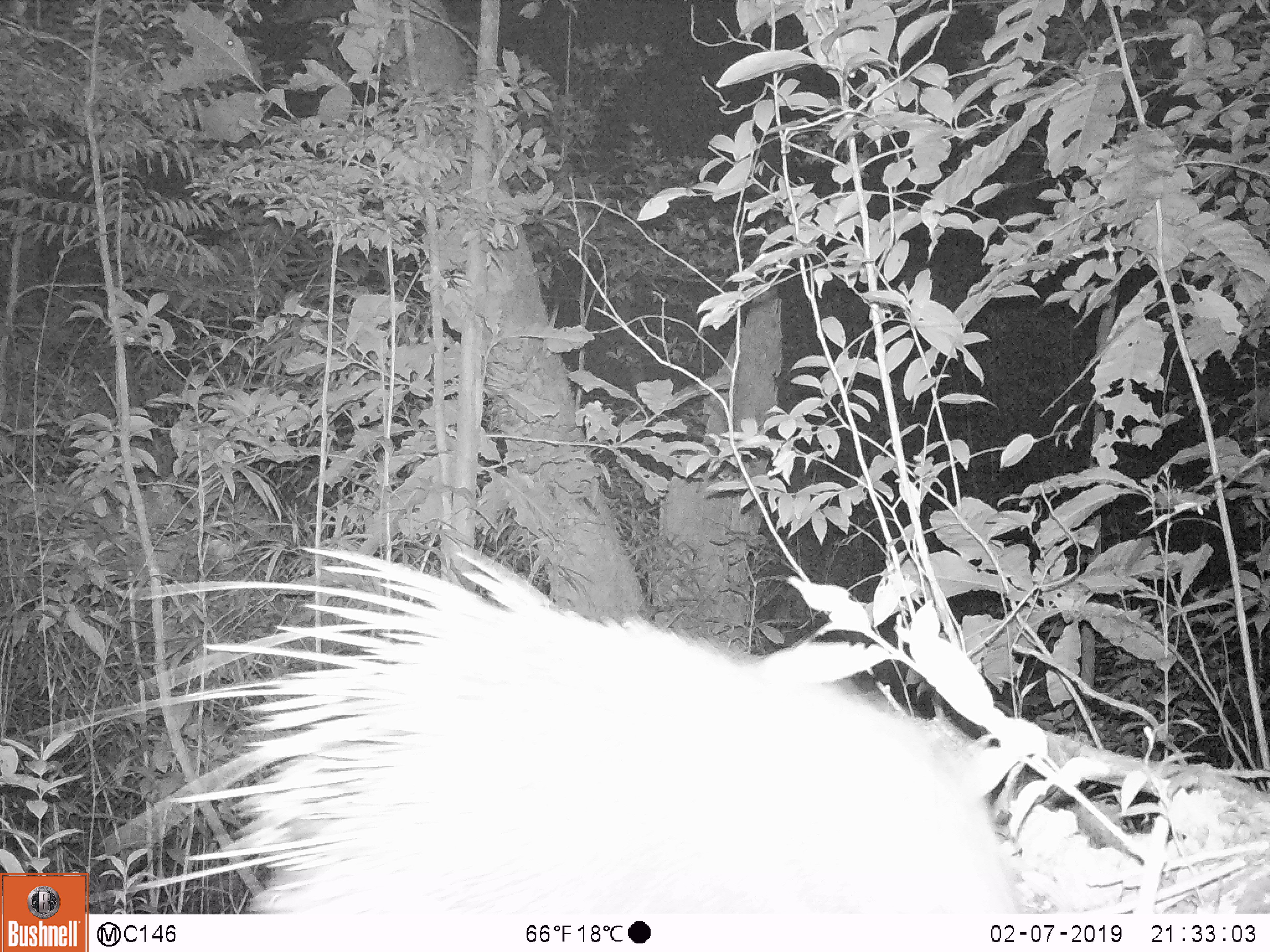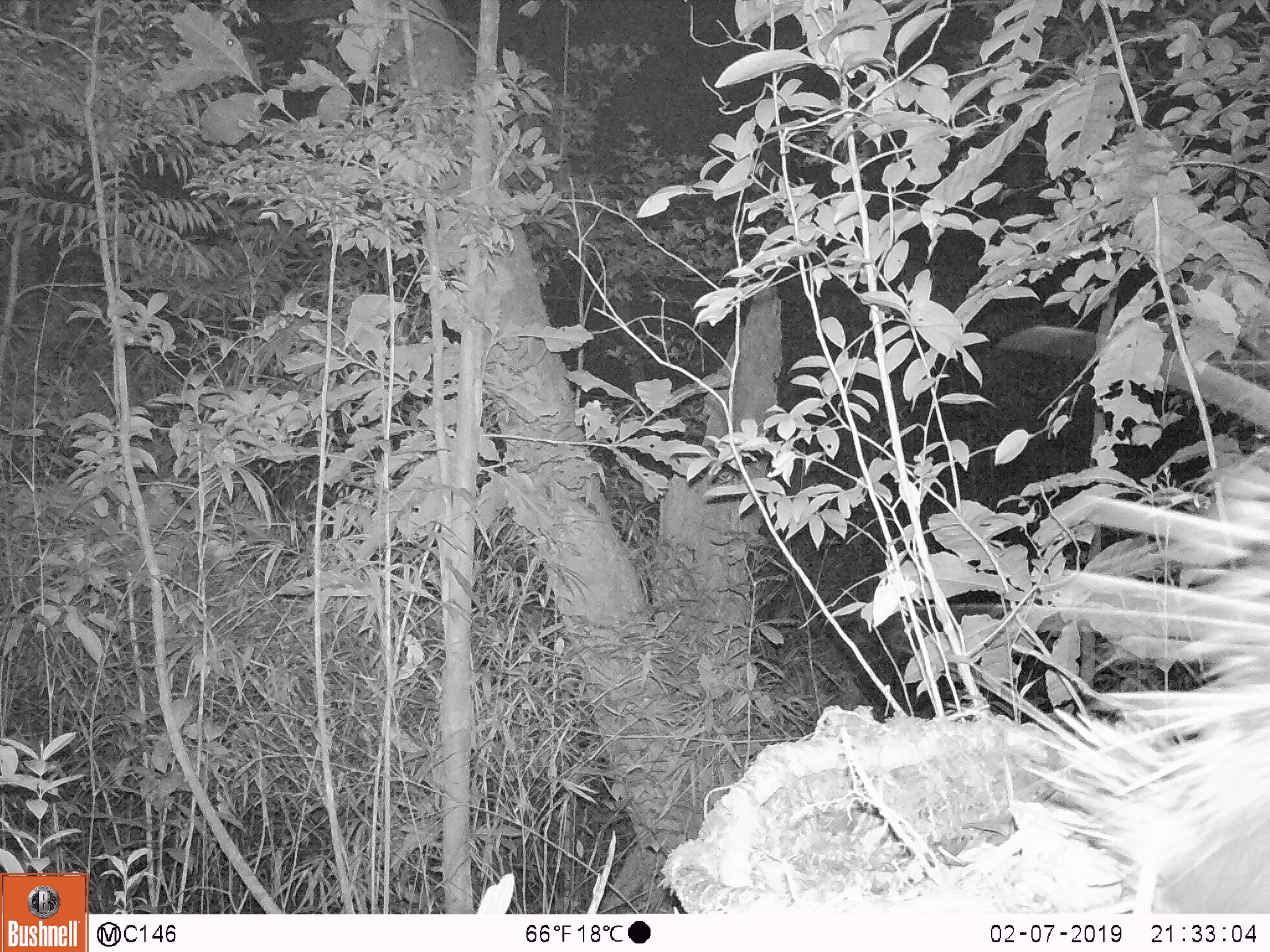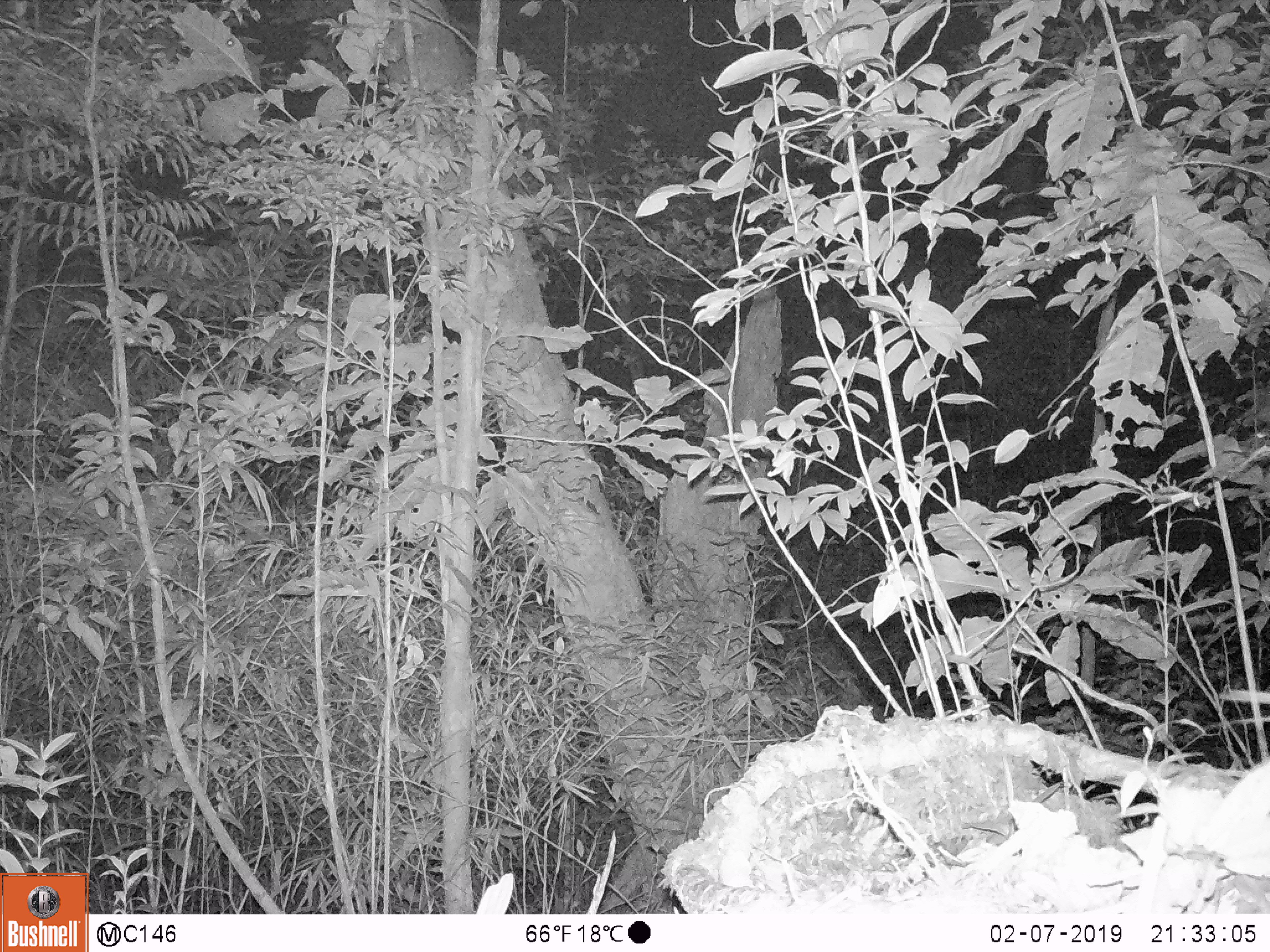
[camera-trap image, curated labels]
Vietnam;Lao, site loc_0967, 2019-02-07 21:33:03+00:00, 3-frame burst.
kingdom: Animalia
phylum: Chordata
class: Mammalia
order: Rodentia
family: Hystricidae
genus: Hystrix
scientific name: Hystrix brachyura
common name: malayan porcupine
Malayan porcupine (Hystrix brachyura). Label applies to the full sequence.